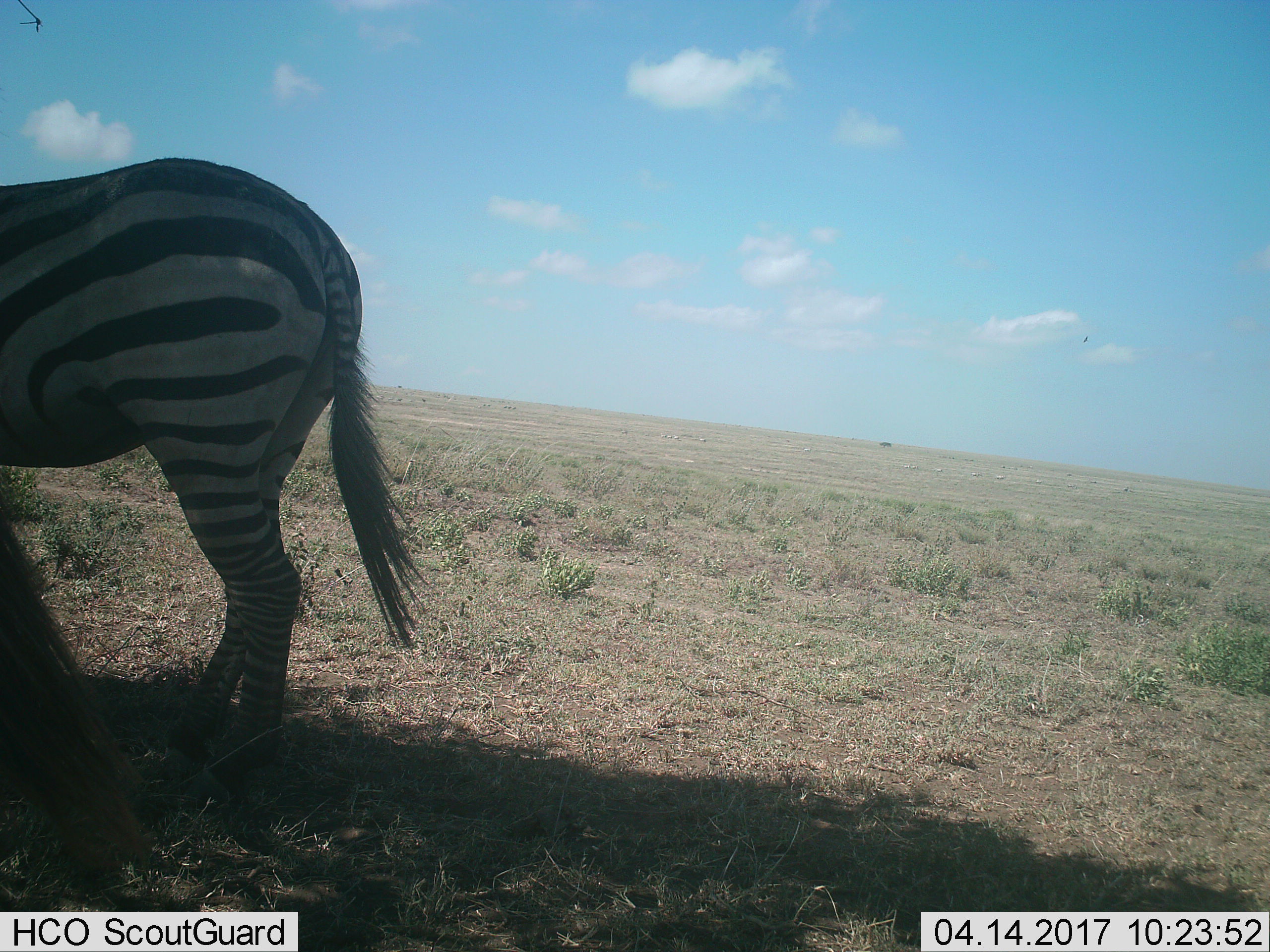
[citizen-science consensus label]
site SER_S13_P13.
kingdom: Animalia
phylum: Chordata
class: Mammalia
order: Perissodactyla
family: Equidae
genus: Equus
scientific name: Equus quagga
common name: plains zebra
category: zebraplains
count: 2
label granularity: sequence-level